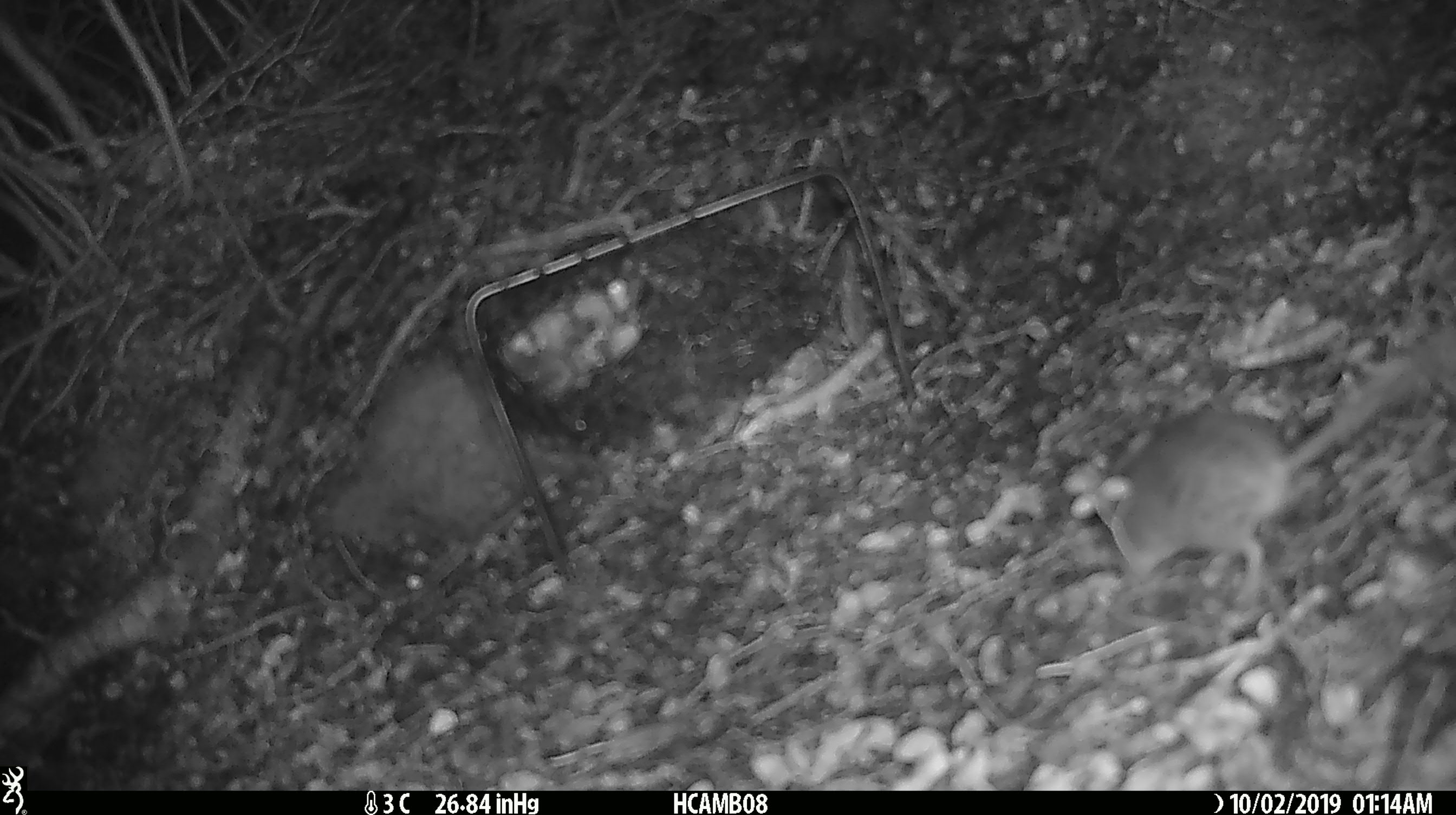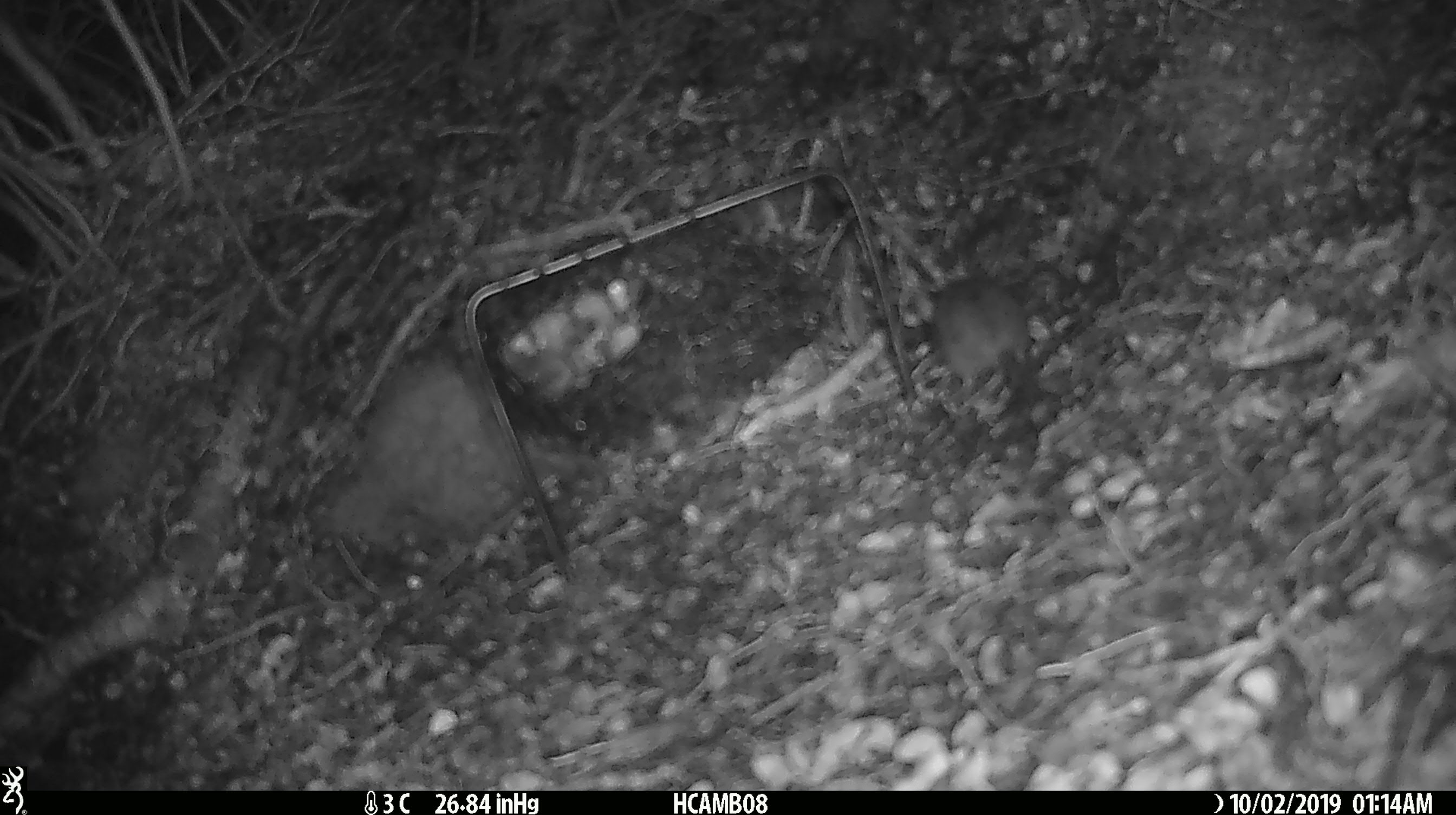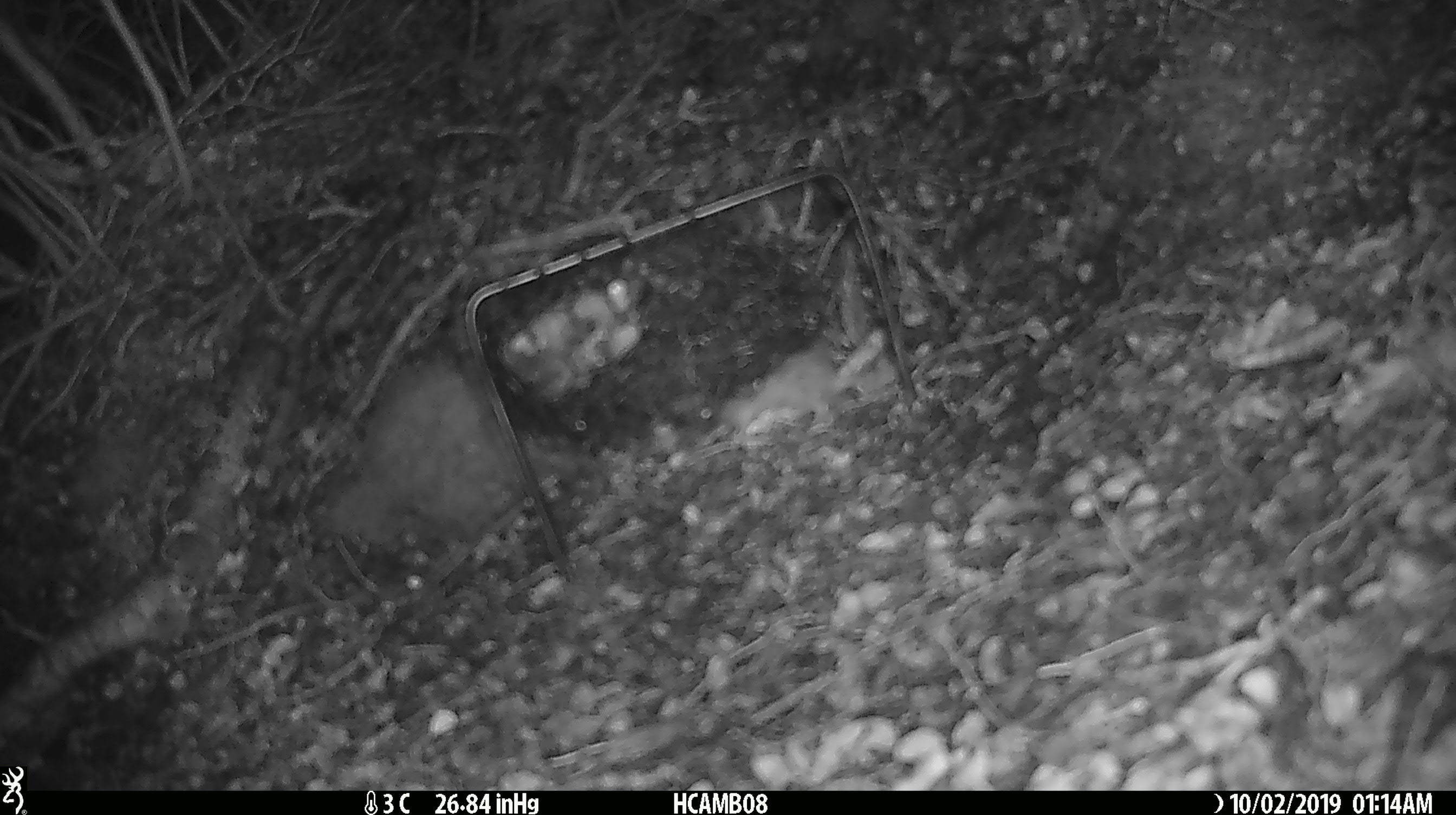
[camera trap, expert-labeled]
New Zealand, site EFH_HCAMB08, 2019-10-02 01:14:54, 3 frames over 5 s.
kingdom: Animalia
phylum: Chordata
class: Mammalia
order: Rodentia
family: Muridae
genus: Mus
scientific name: Mus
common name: mouse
Mouse (Mus).